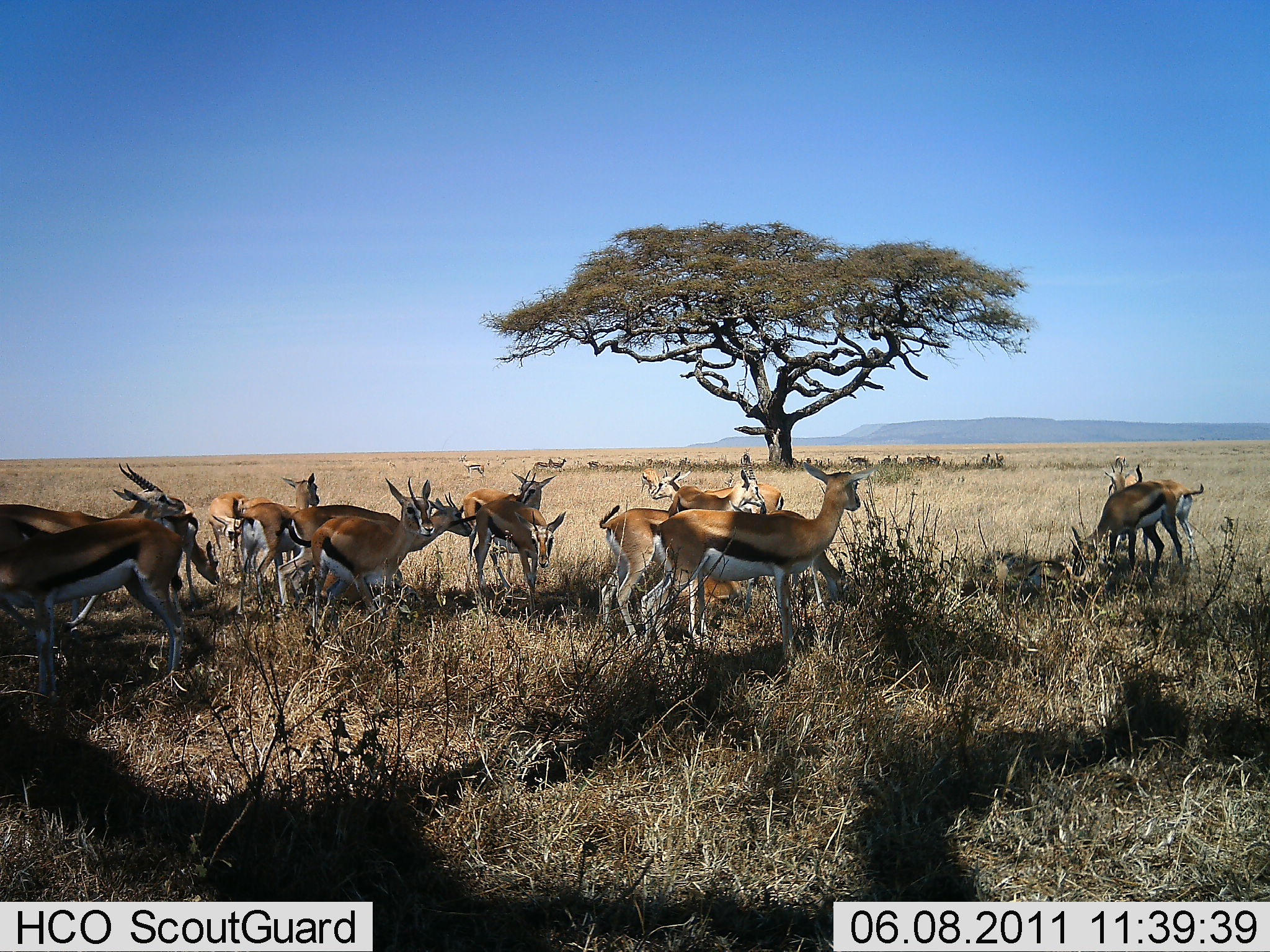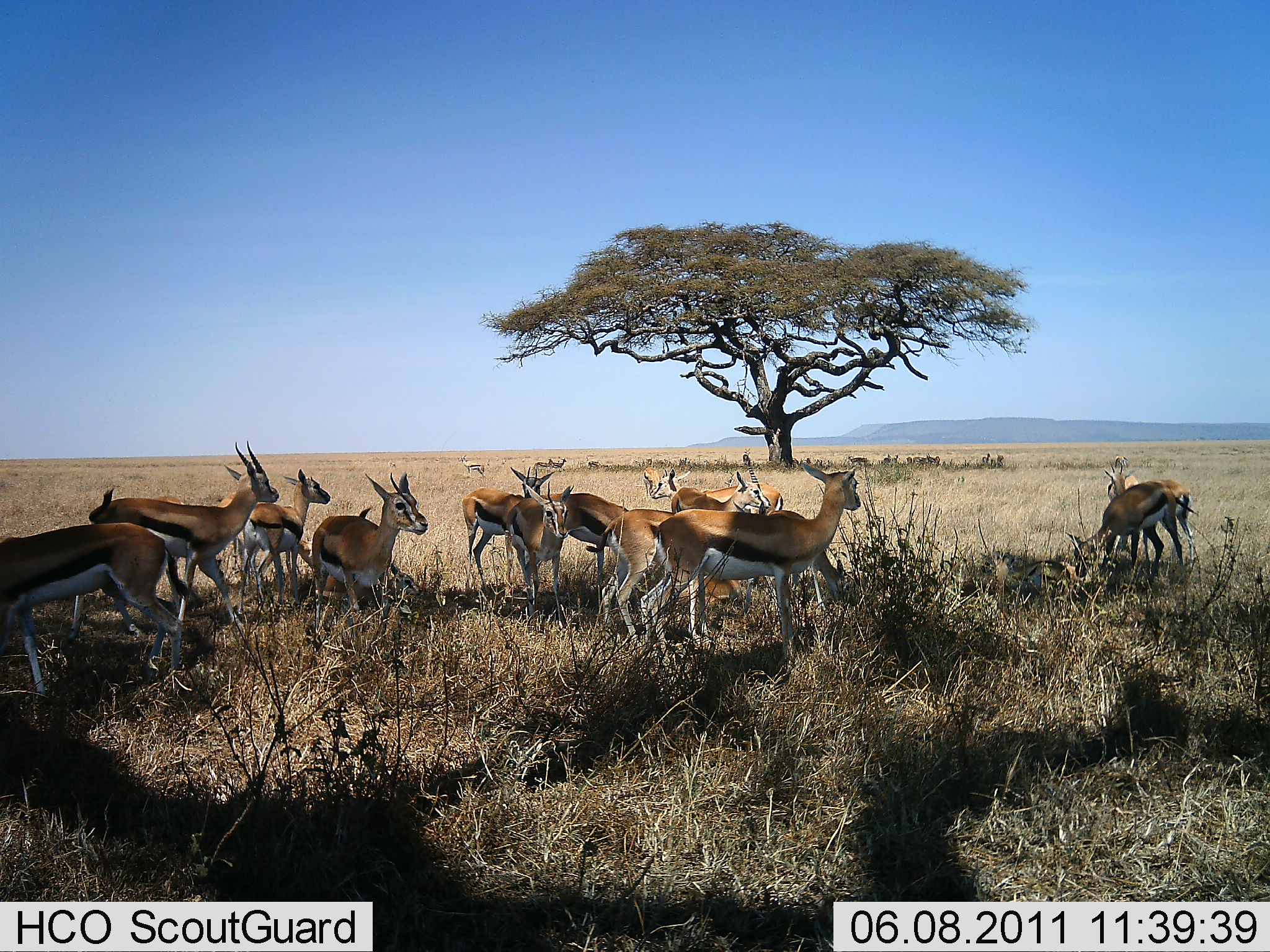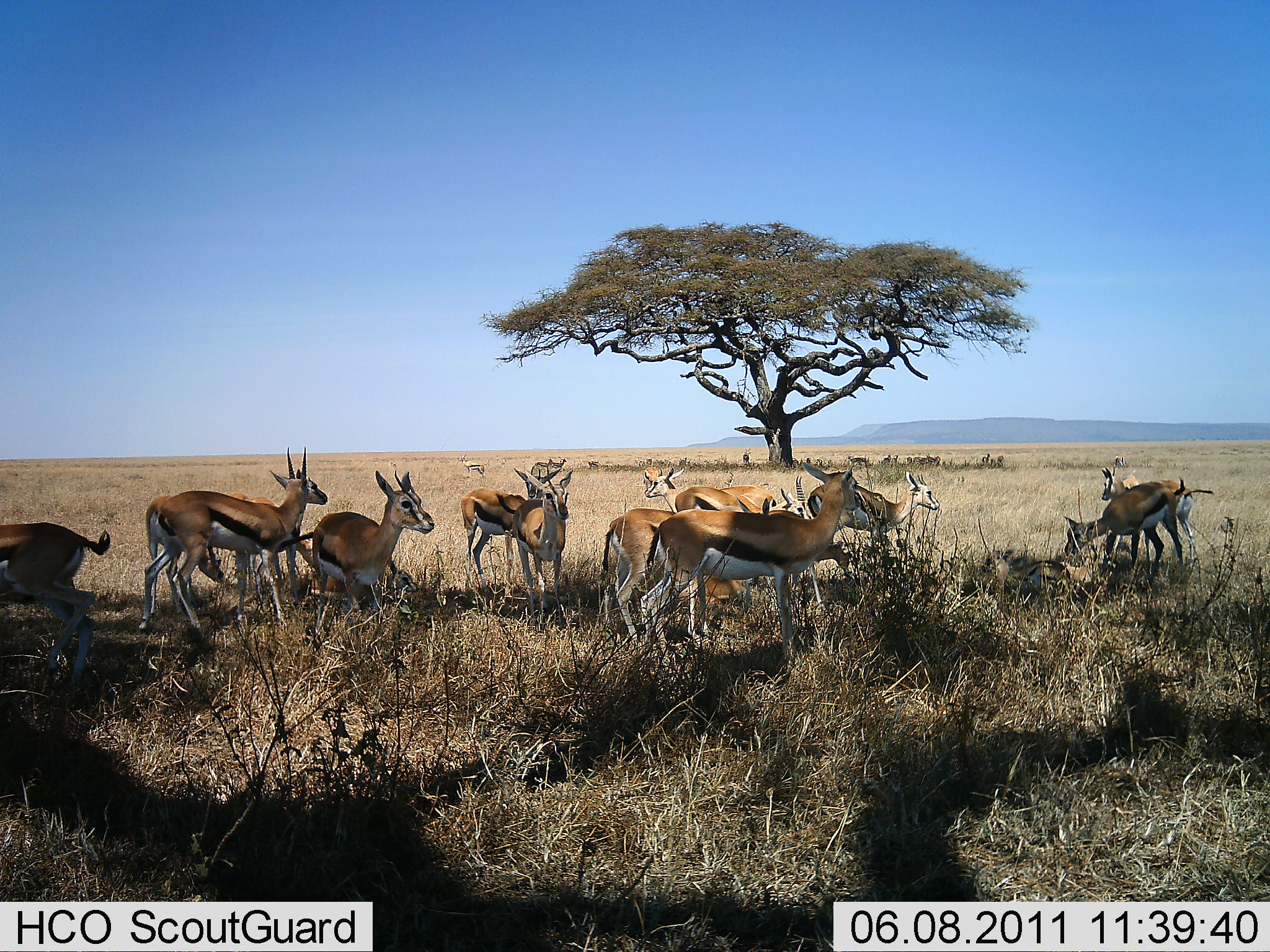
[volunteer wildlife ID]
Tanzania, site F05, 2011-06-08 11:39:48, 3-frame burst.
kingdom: Animalia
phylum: Chordata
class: Mammalia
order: Artiodactyla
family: Bovidae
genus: Eudorcas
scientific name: Eudorcas thomsonii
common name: thomson's gazelle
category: gazellethomsons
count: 11-50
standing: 50%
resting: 20%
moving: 50%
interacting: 20%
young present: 0%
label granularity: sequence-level